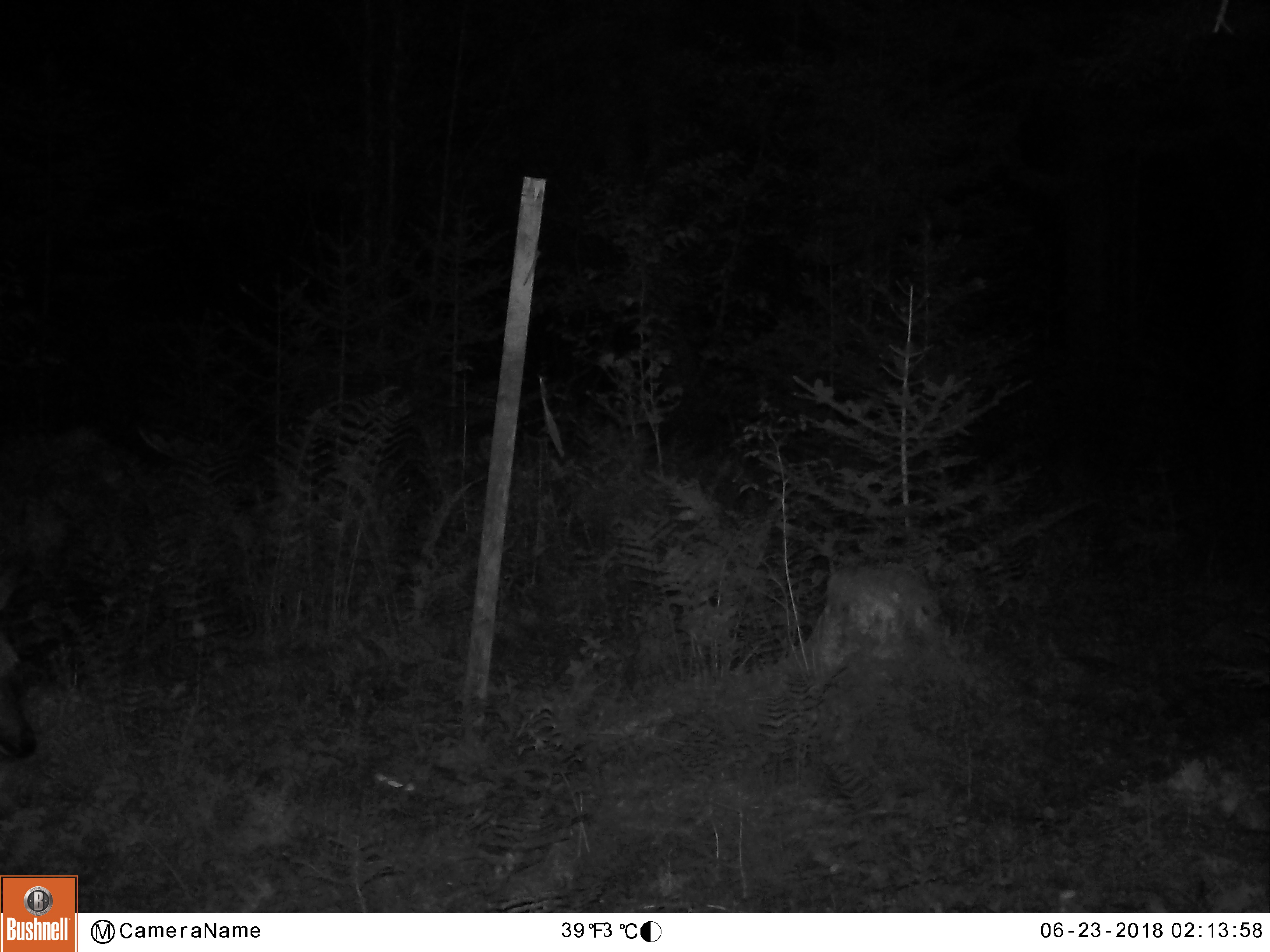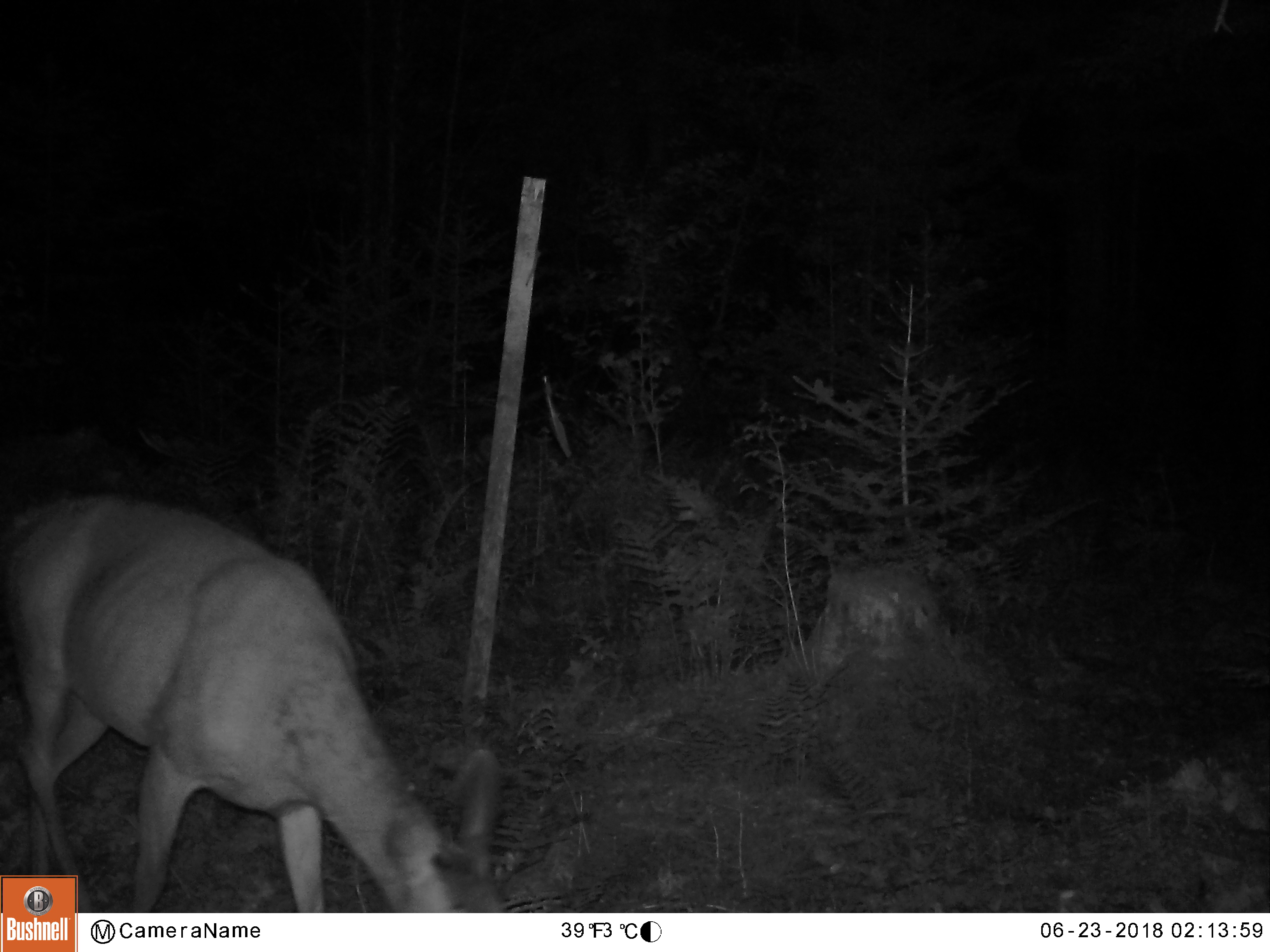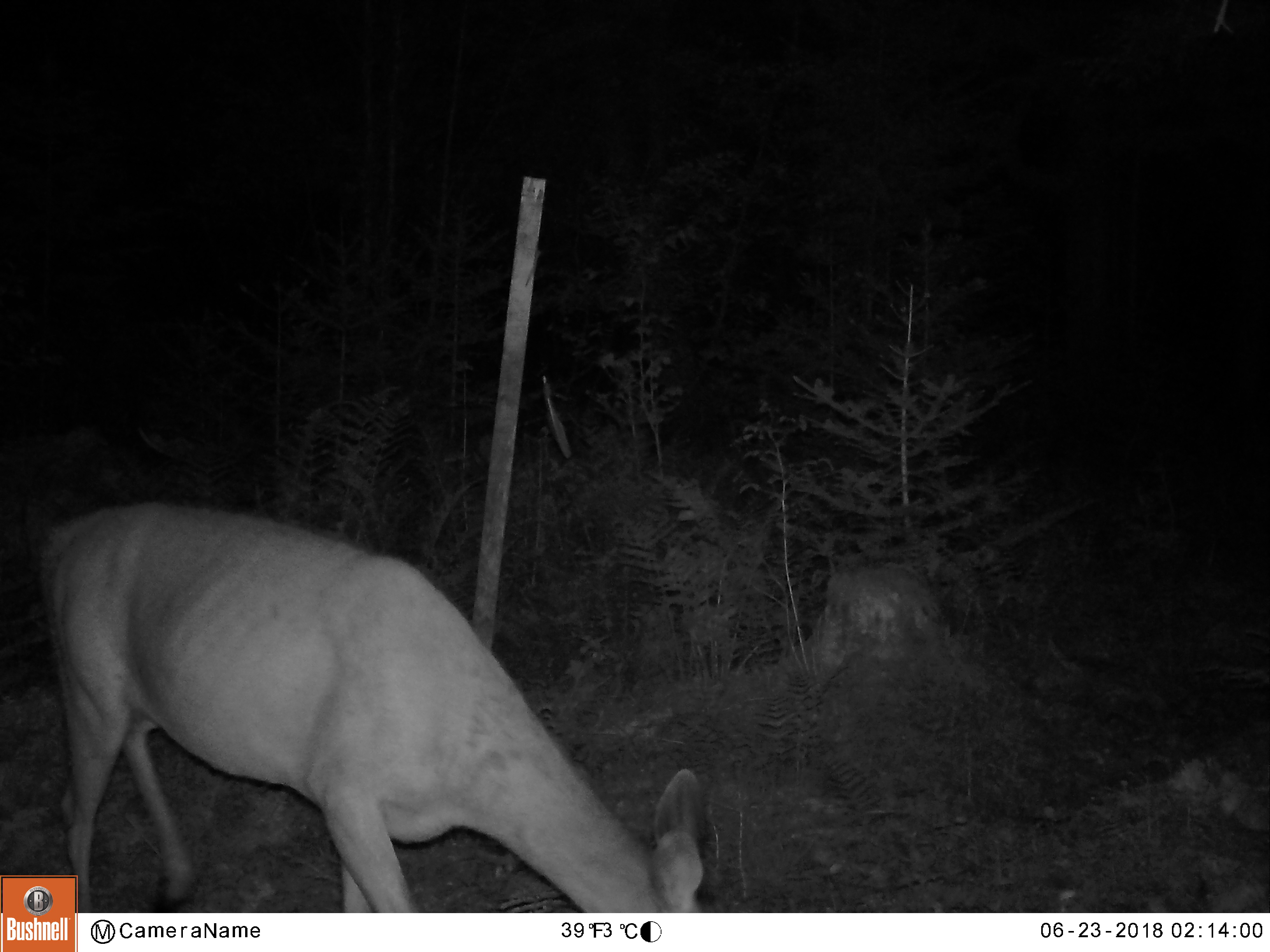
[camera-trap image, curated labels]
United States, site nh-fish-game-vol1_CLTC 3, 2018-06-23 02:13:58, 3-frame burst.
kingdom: Animalia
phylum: Chordata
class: Mammalia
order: Artiodactyla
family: Cervidae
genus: Odocoileus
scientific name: Odocoileus virginianus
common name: white-tailed deer